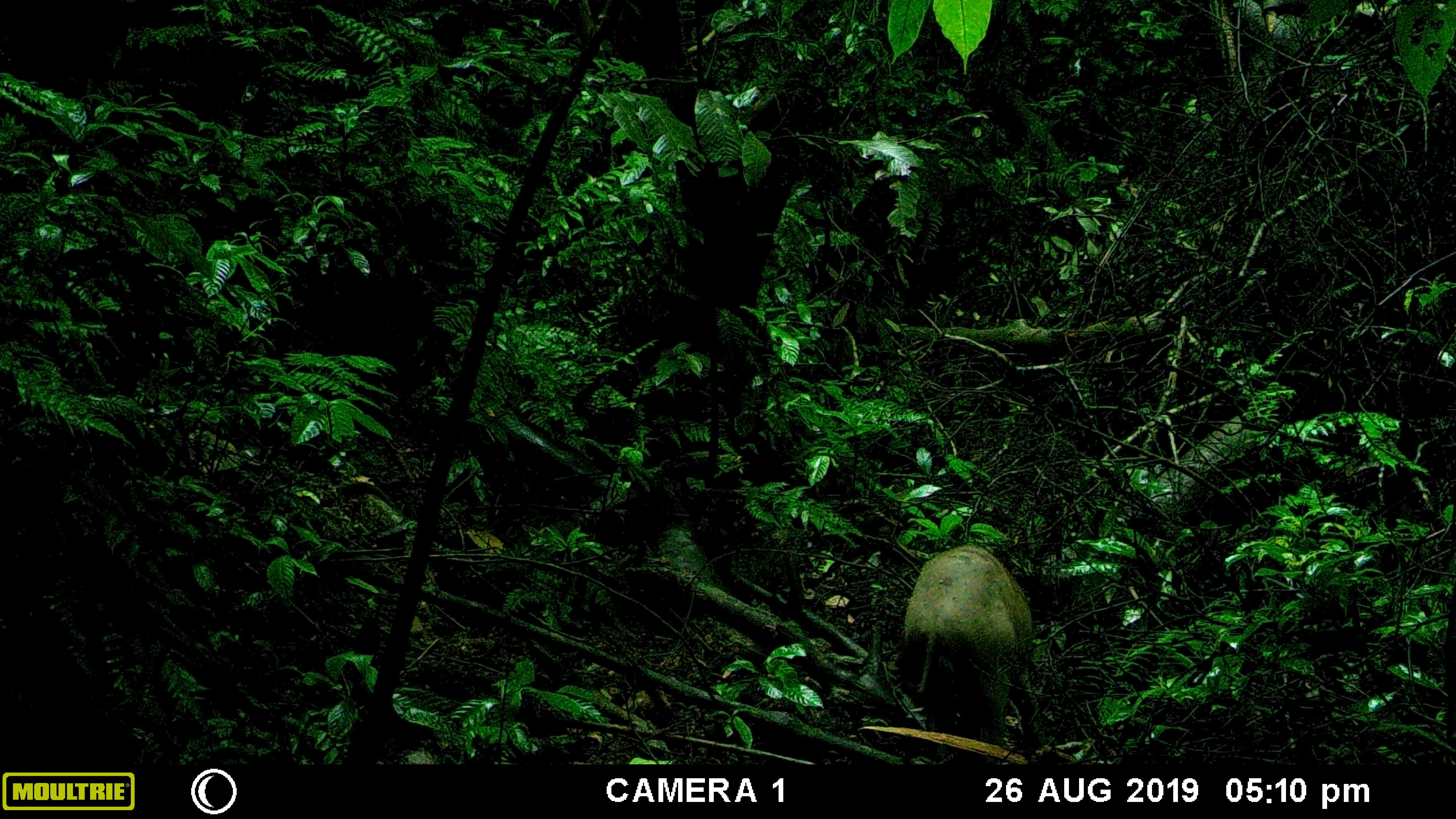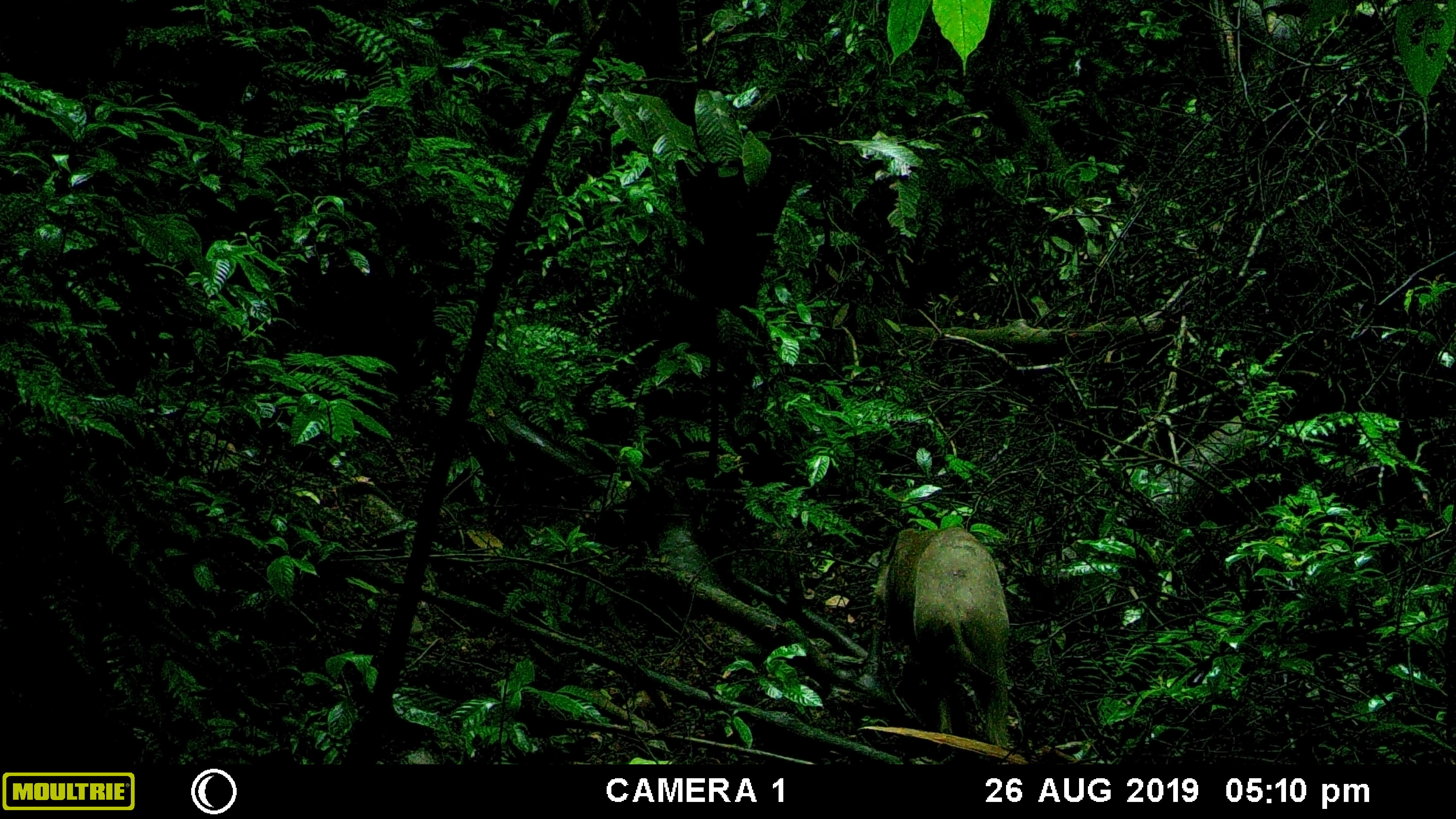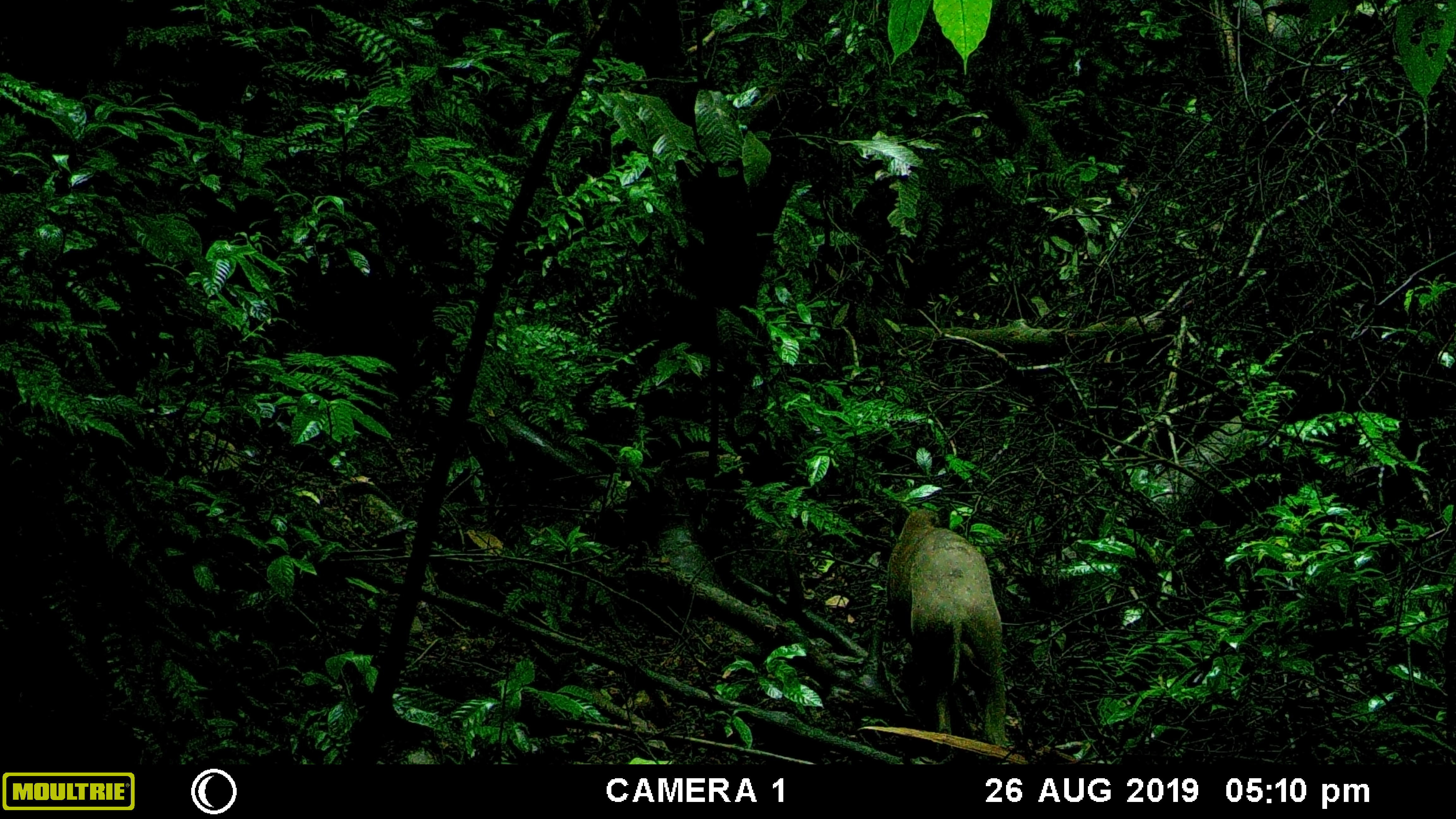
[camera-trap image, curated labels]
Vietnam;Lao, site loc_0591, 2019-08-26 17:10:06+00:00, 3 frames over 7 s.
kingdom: Animalia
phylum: Chordata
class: Mammalia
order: Artiodactyla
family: Suidae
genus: Sus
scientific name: Sus scrofa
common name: eurasian wild pig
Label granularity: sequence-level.